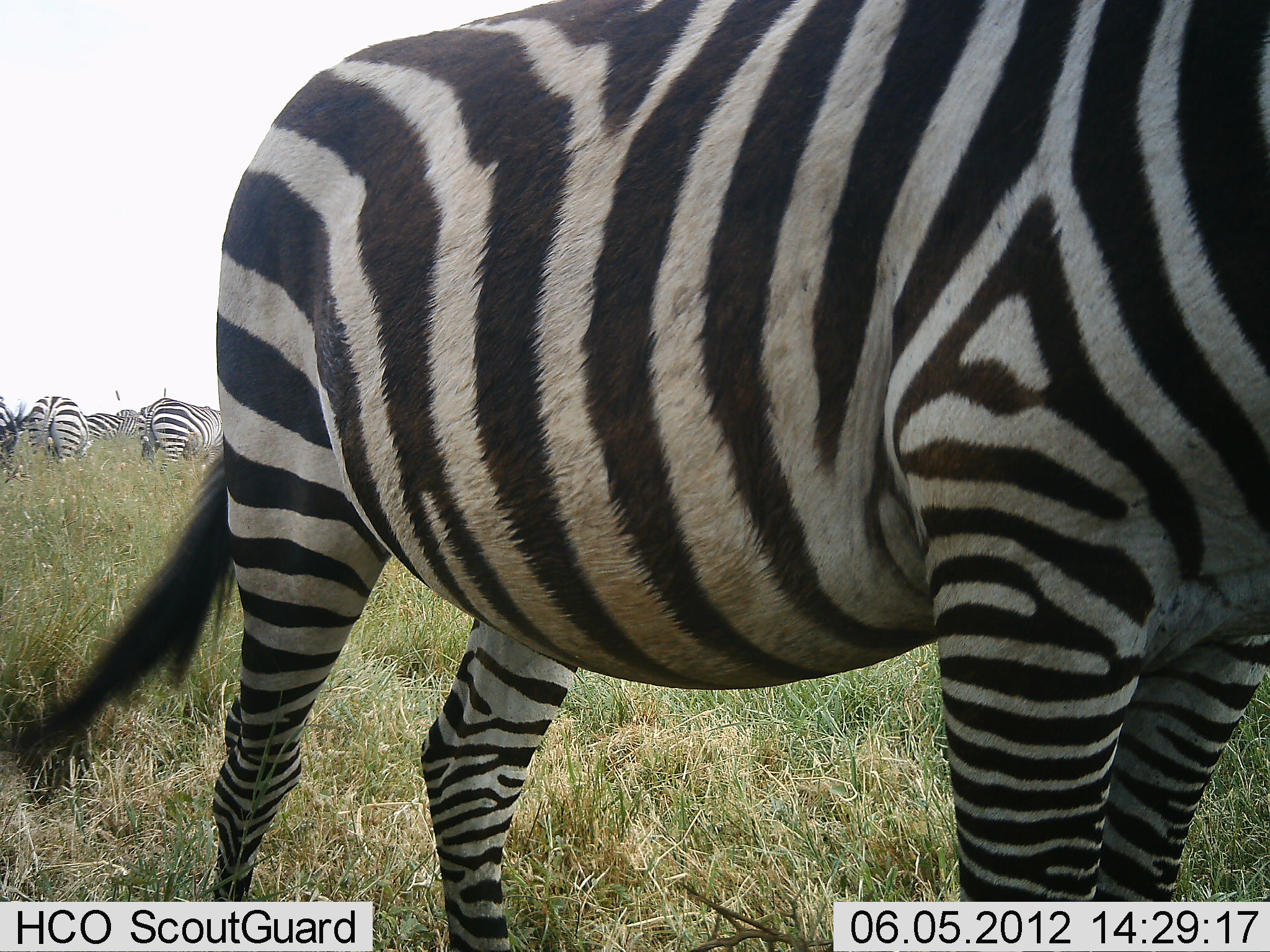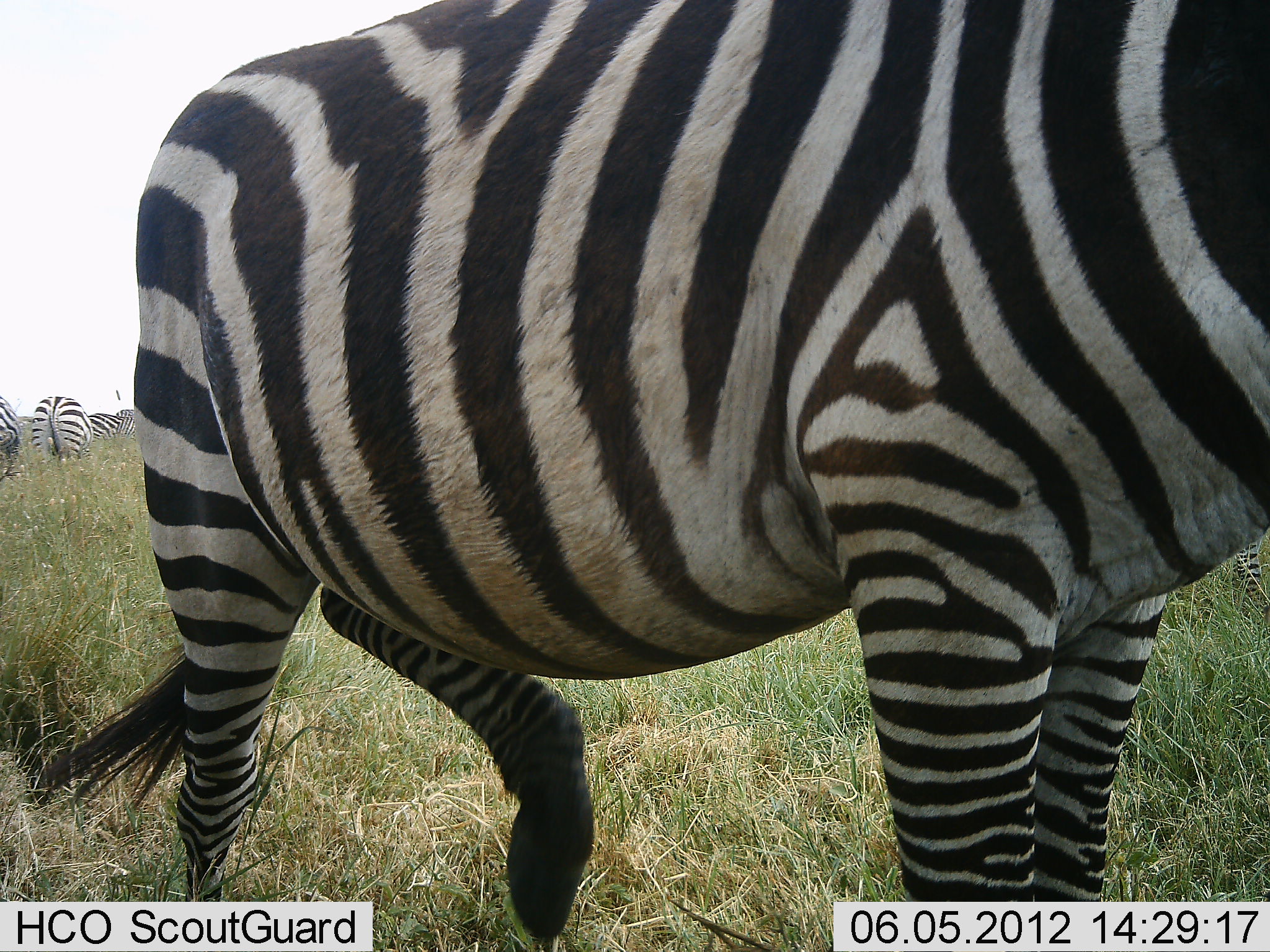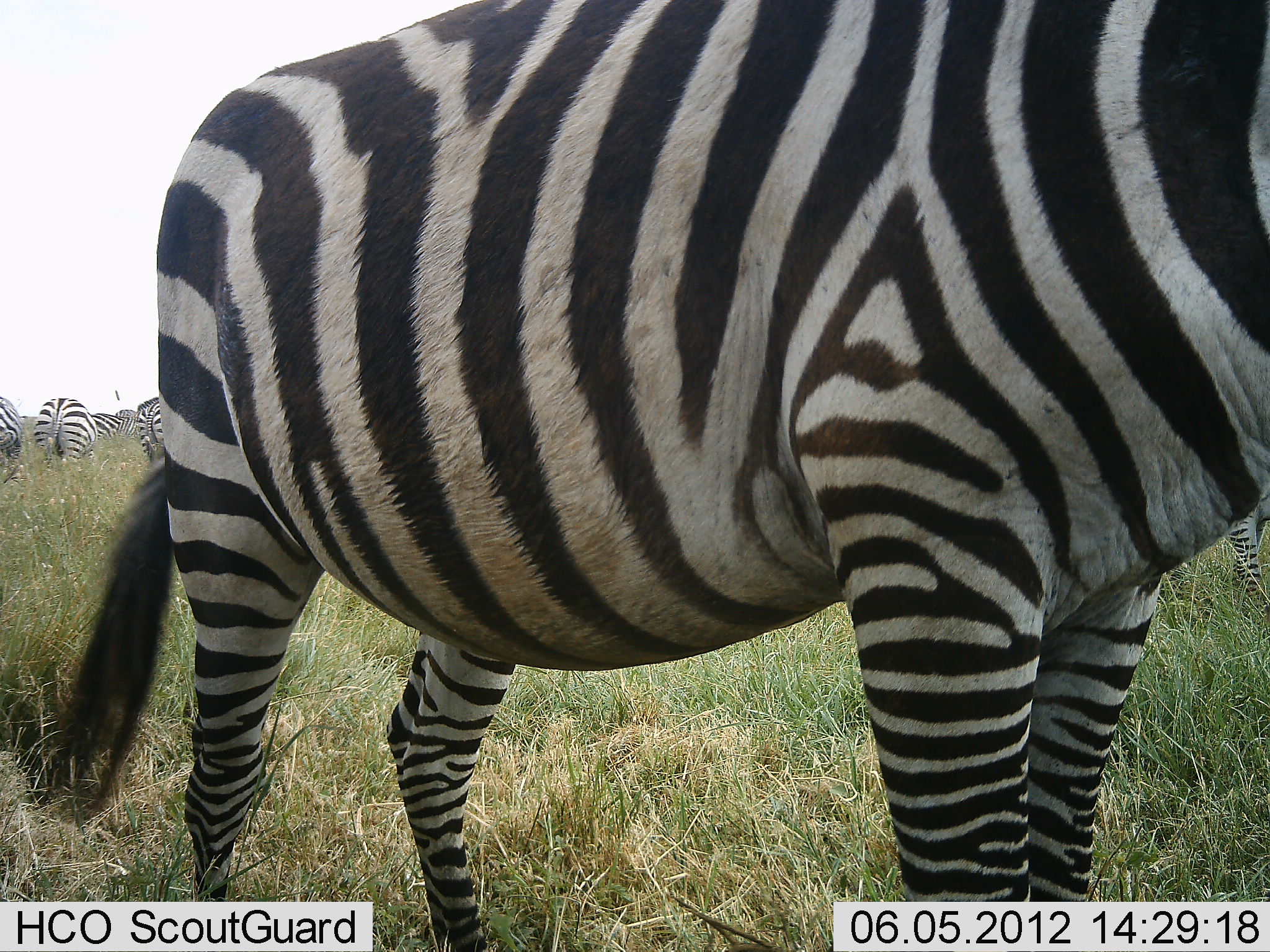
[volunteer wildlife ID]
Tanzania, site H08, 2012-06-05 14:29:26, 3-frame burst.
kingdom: Animalia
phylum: Chordata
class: Mammalia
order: Perissodactyla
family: Equidae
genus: Equus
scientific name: Equus quagga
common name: plains zebra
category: zebra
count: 4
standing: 70%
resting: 0%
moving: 50%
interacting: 0%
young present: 0%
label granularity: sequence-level